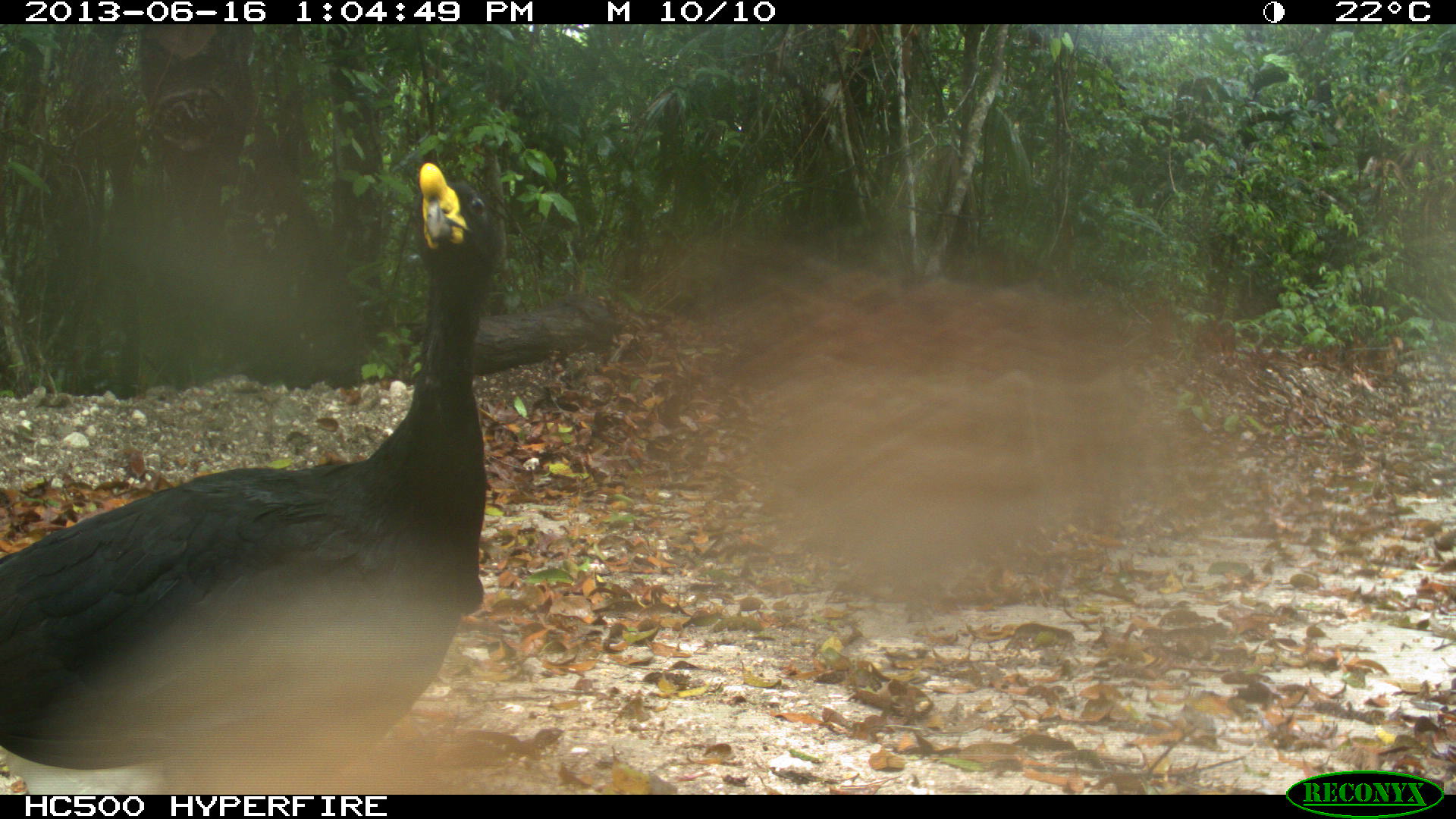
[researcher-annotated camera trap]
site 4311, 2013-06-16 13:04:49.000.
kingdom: Animalia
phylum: Chordata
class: Aves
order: Galliformes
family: Cracidae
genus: Crax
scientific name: Crax rubra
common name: great curassow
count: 1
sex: male